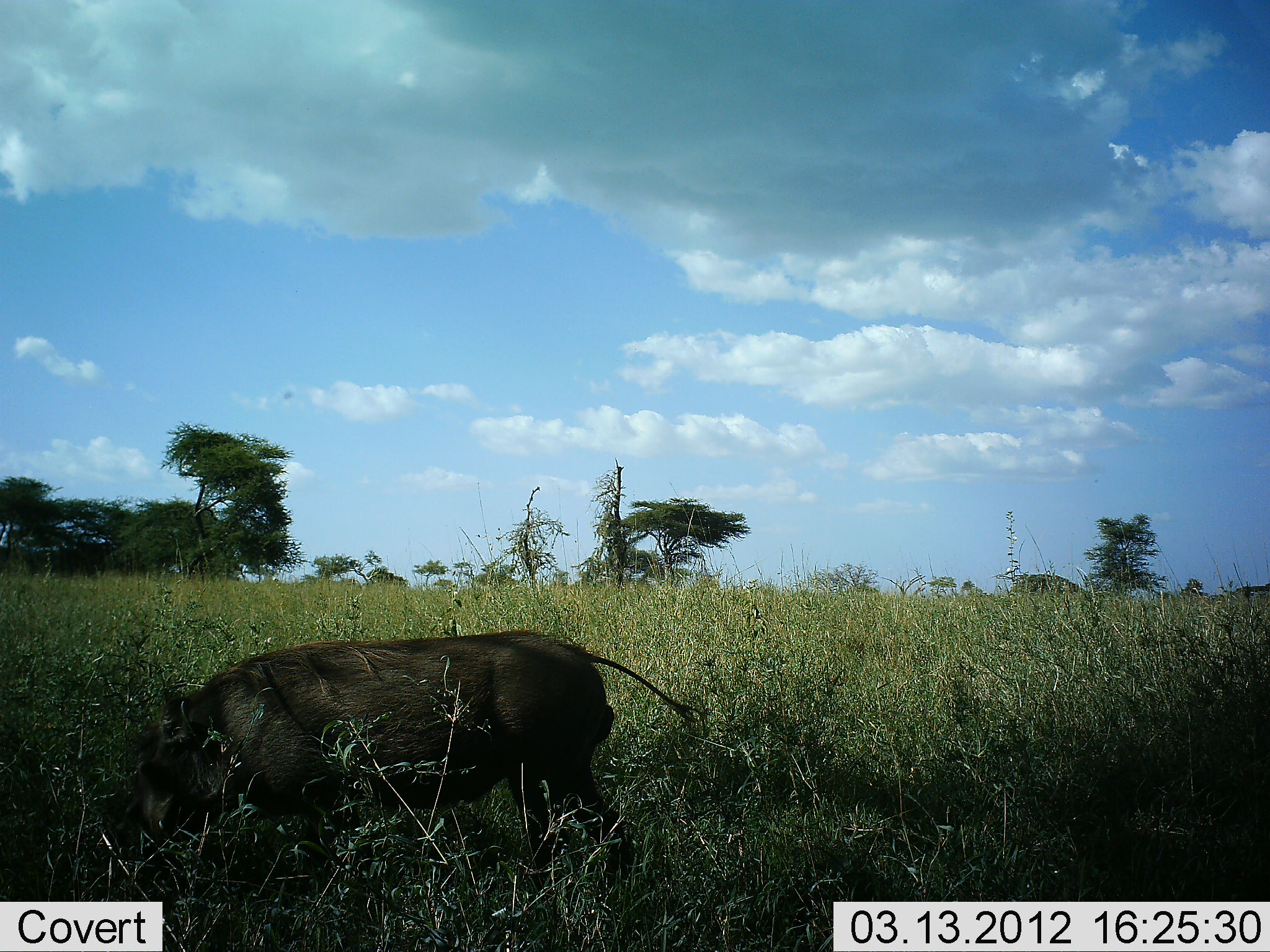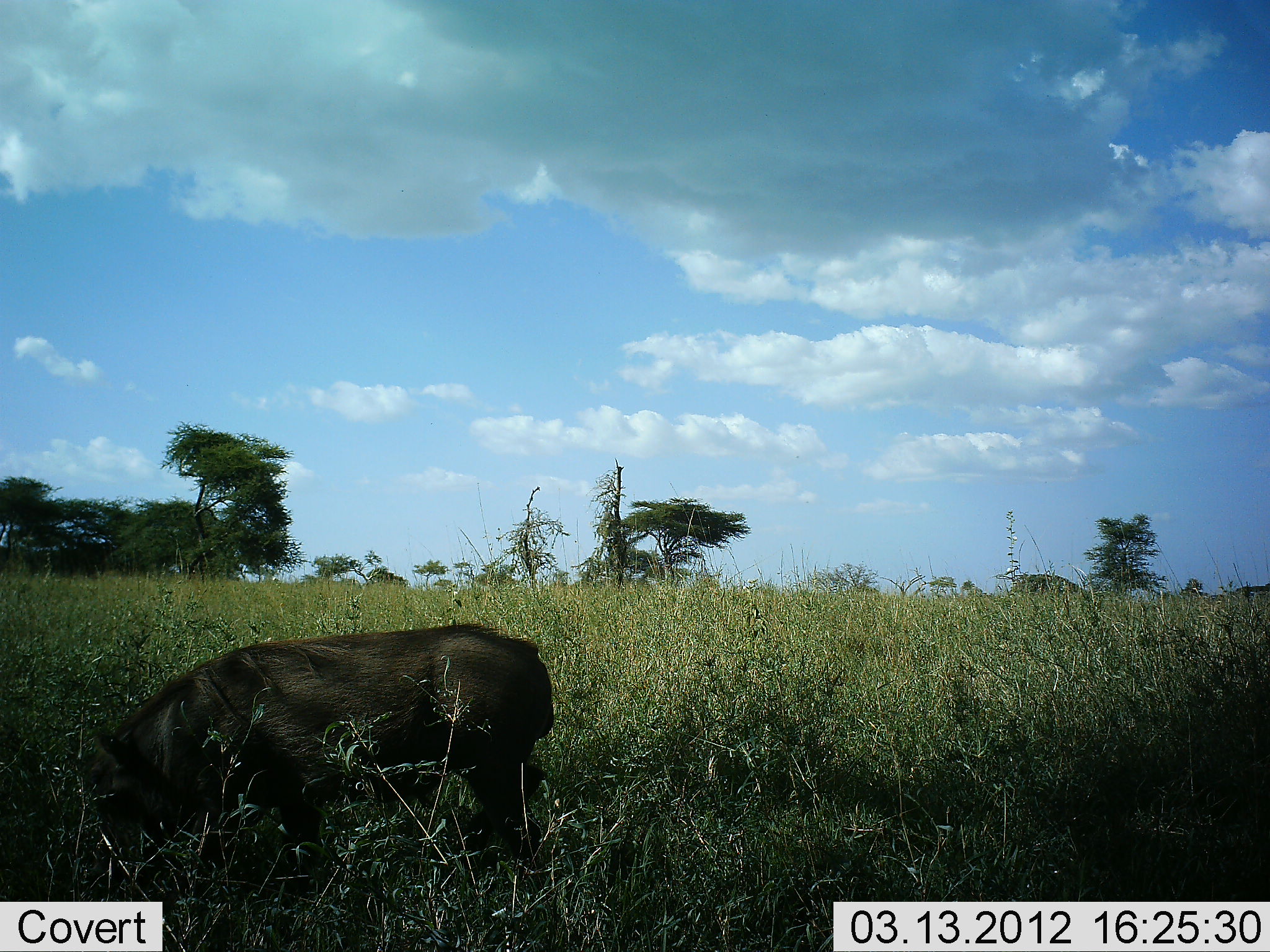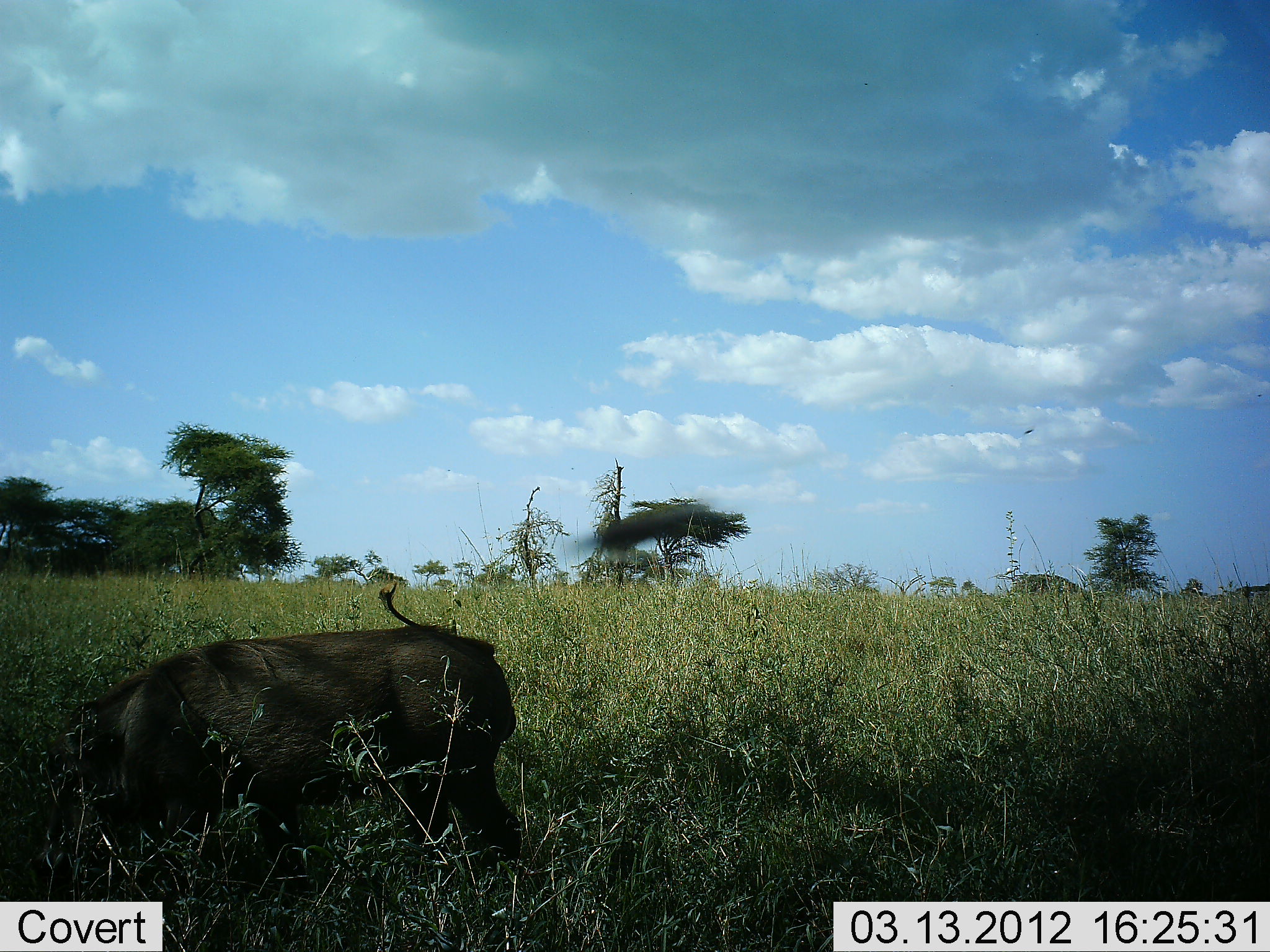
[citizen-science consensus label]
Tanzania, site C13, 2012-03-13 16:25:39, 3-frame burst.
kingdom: Animalia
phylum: Chordata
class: Mammalia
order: Artiodactyla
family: Suidae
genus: Phacochoerus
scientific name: Phacochoerus africanus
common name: warthog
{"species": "warthog (Phacochoerus africanus)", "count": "1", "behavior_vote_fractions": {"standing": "12%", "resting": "0%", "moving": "44%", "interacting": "0%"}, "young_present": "0%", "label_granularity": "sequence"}